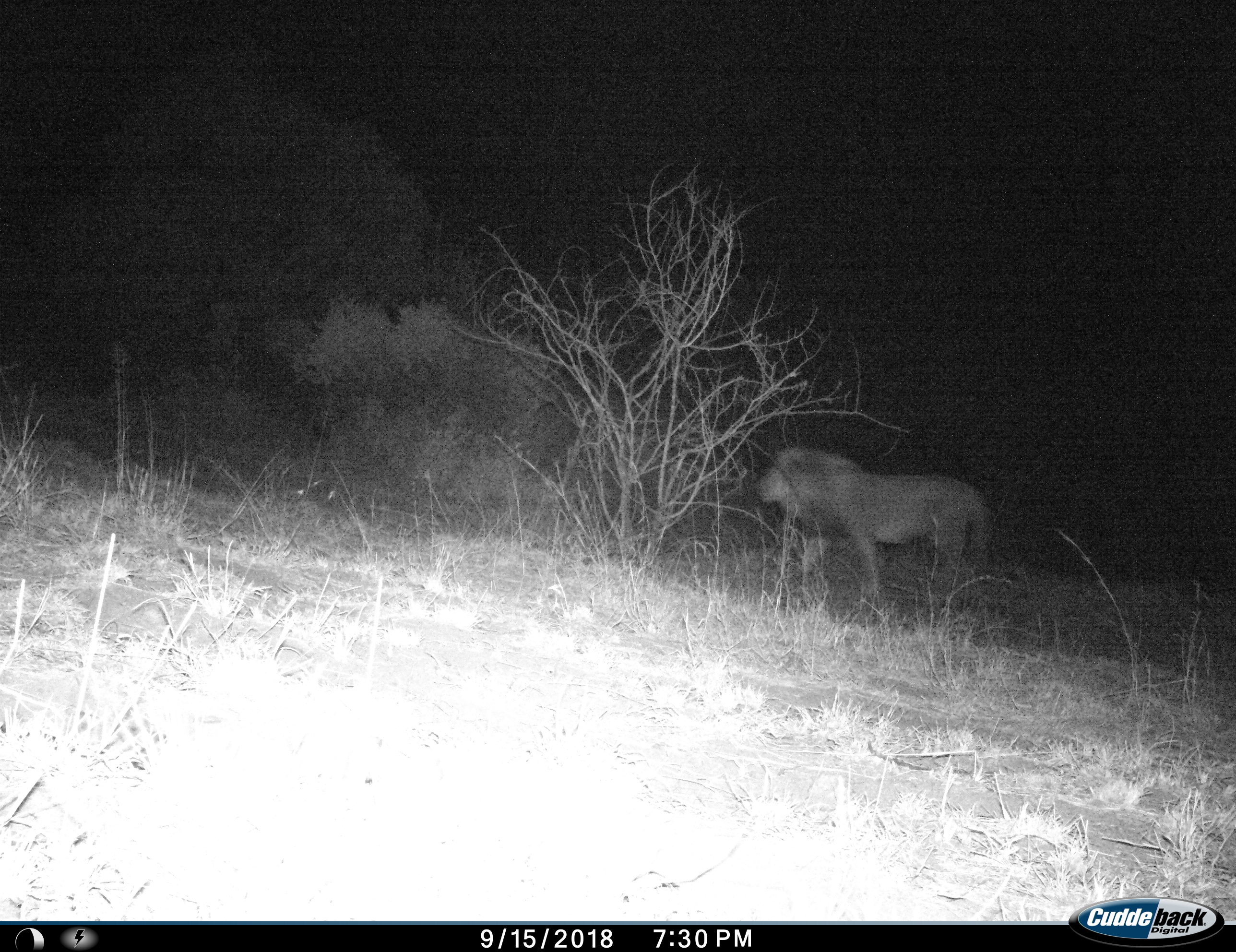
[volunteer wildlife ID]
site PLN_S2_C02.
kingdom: Animalia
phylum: Chordata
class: Mammalia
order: Carnivora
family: Felidae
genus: Panthera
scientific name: Panthera leo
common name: lion male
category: lionmale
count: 1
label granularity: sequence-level